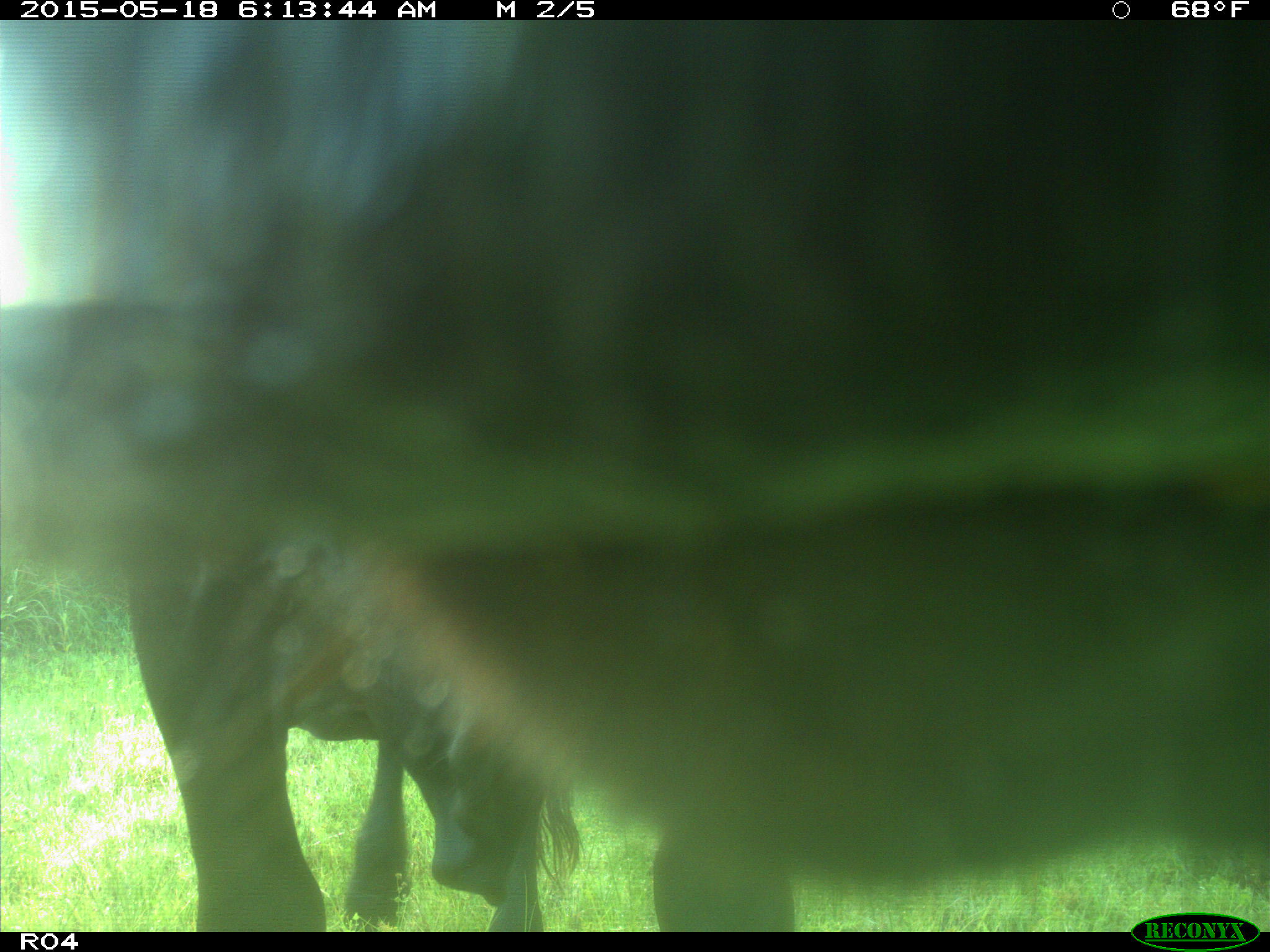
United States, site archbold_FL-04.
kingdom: Animalia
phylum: Chordata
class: Mammalia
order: Artiodactyla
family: Bovidae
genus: Bos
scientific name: Bos taurus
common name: domestic cow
Bos taurus (domestic cow).